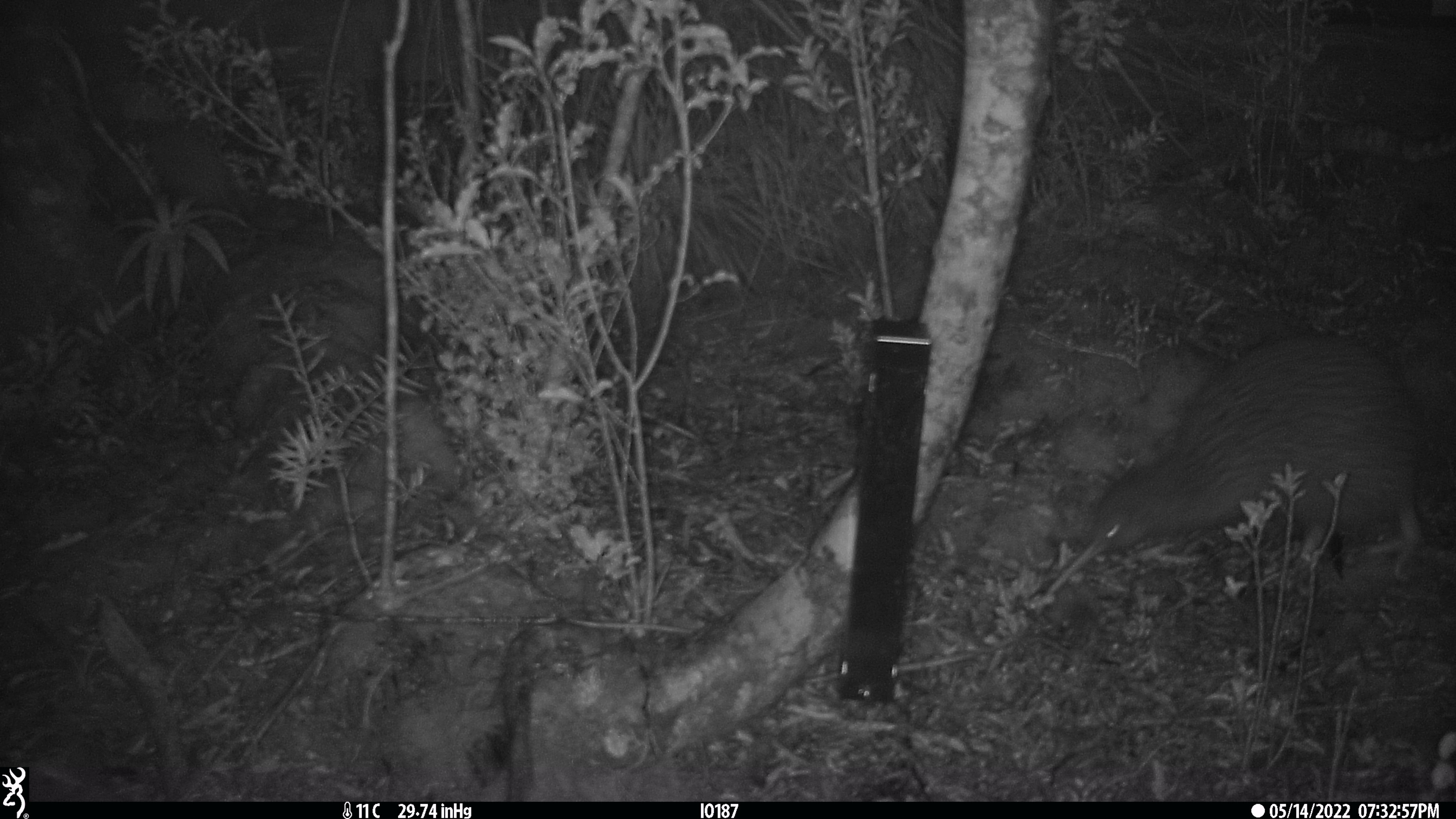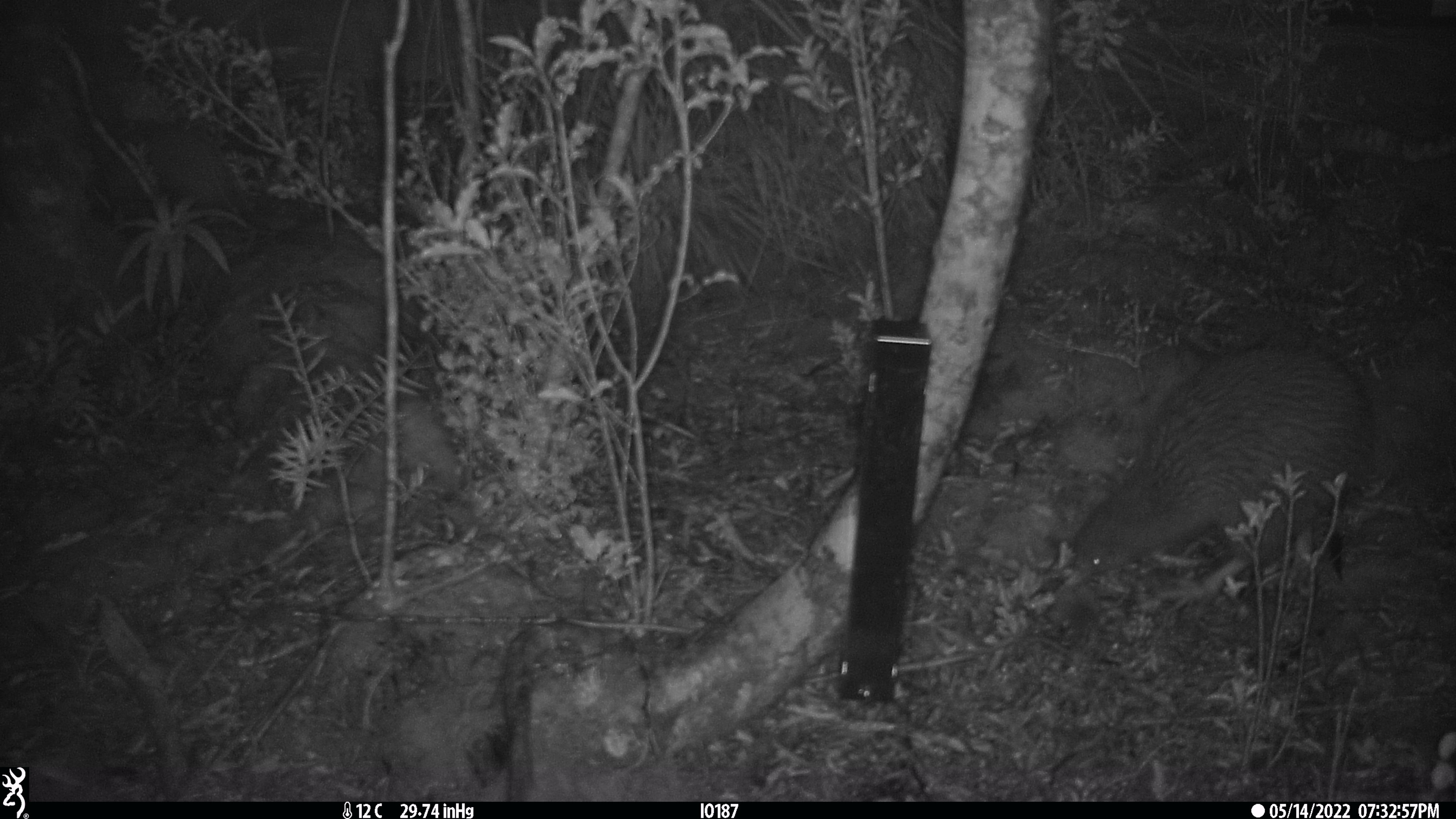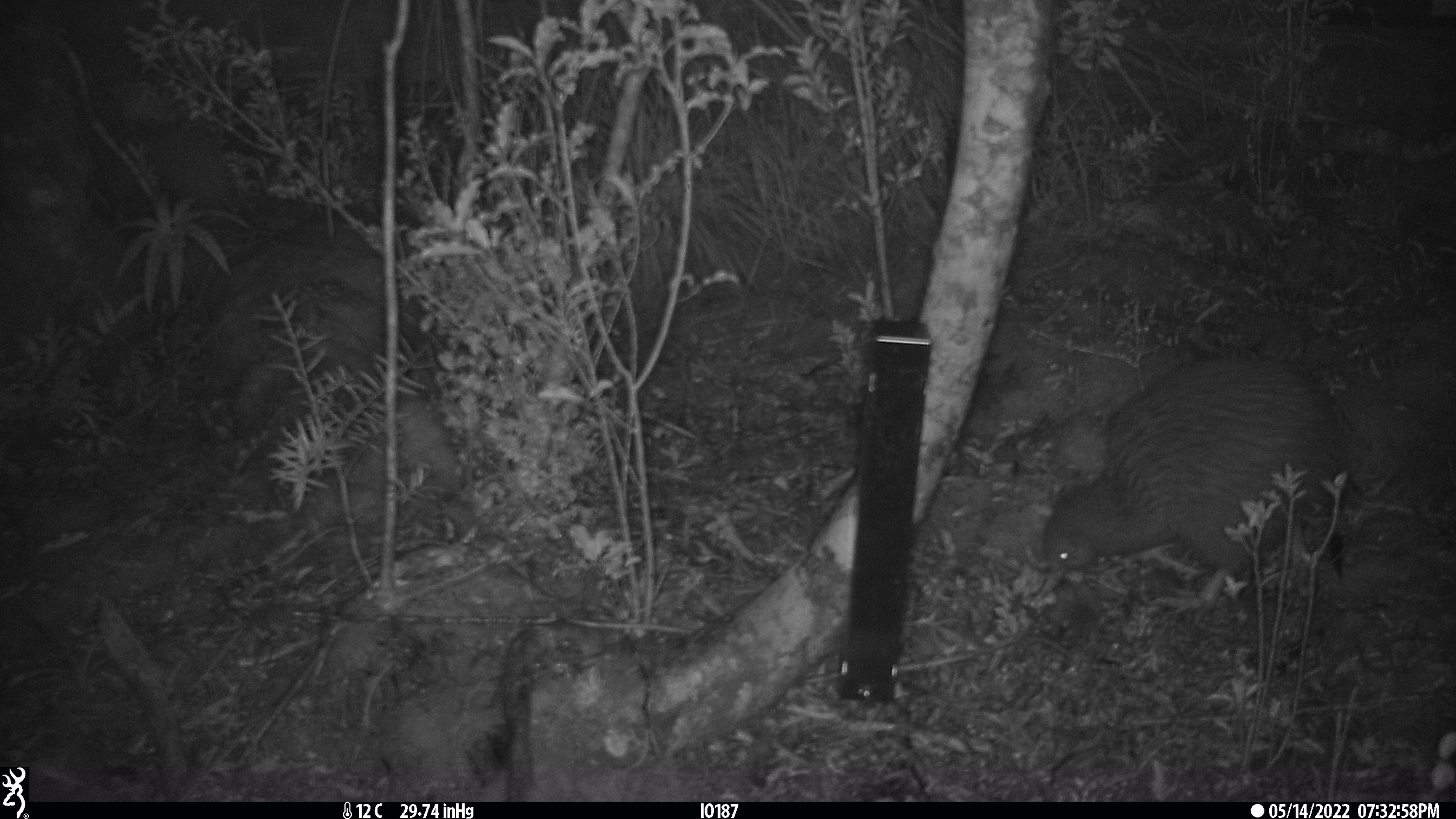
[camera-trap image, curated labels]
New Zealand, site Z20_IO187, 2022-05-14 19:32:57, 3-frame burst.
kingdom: Animalia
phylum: Chordata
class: Aves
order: Apterygiformes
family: Apterygidae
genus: Apteryx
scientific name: Apteryx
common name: kiwi